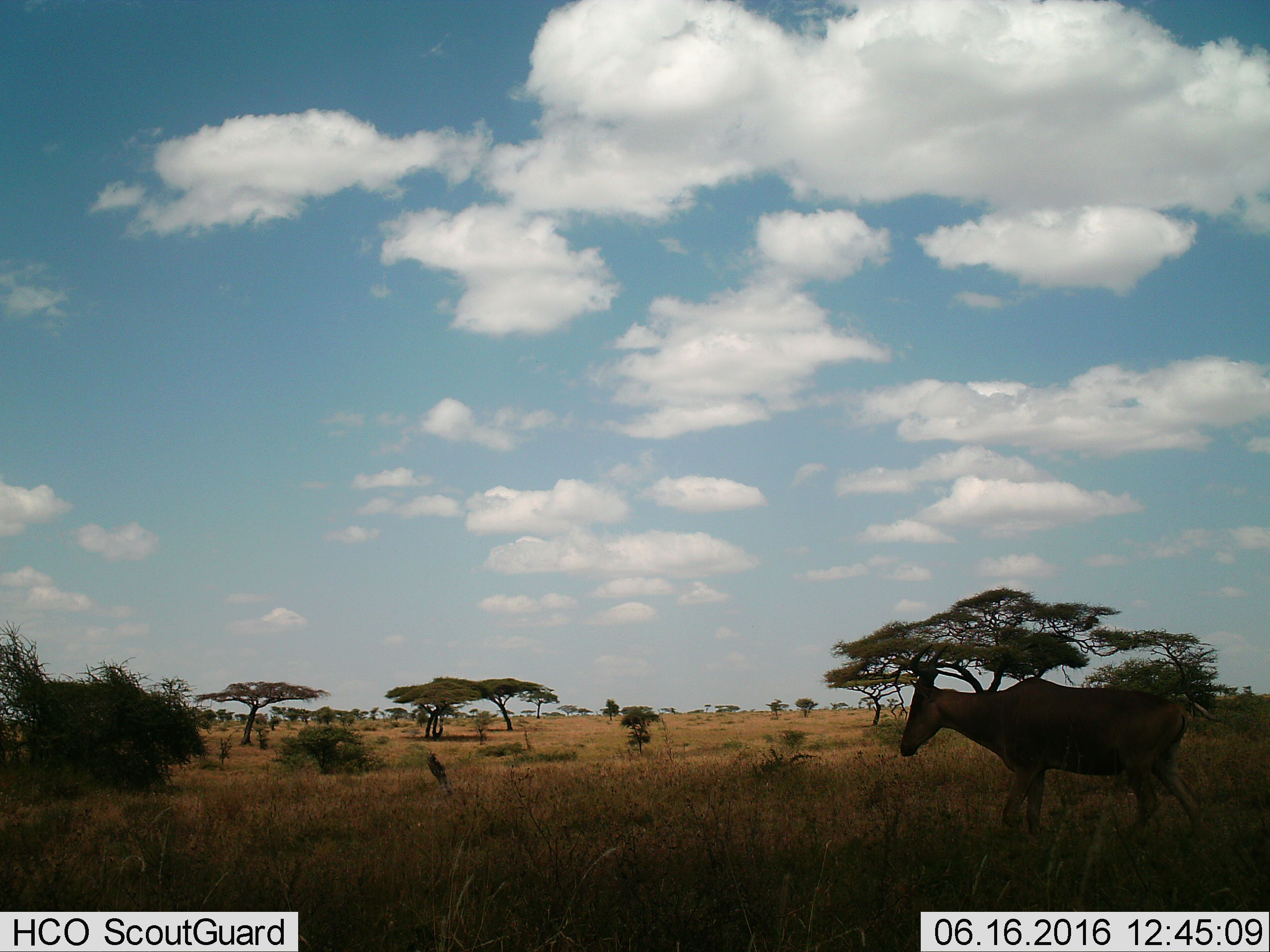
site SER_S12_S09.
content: unidentified animal